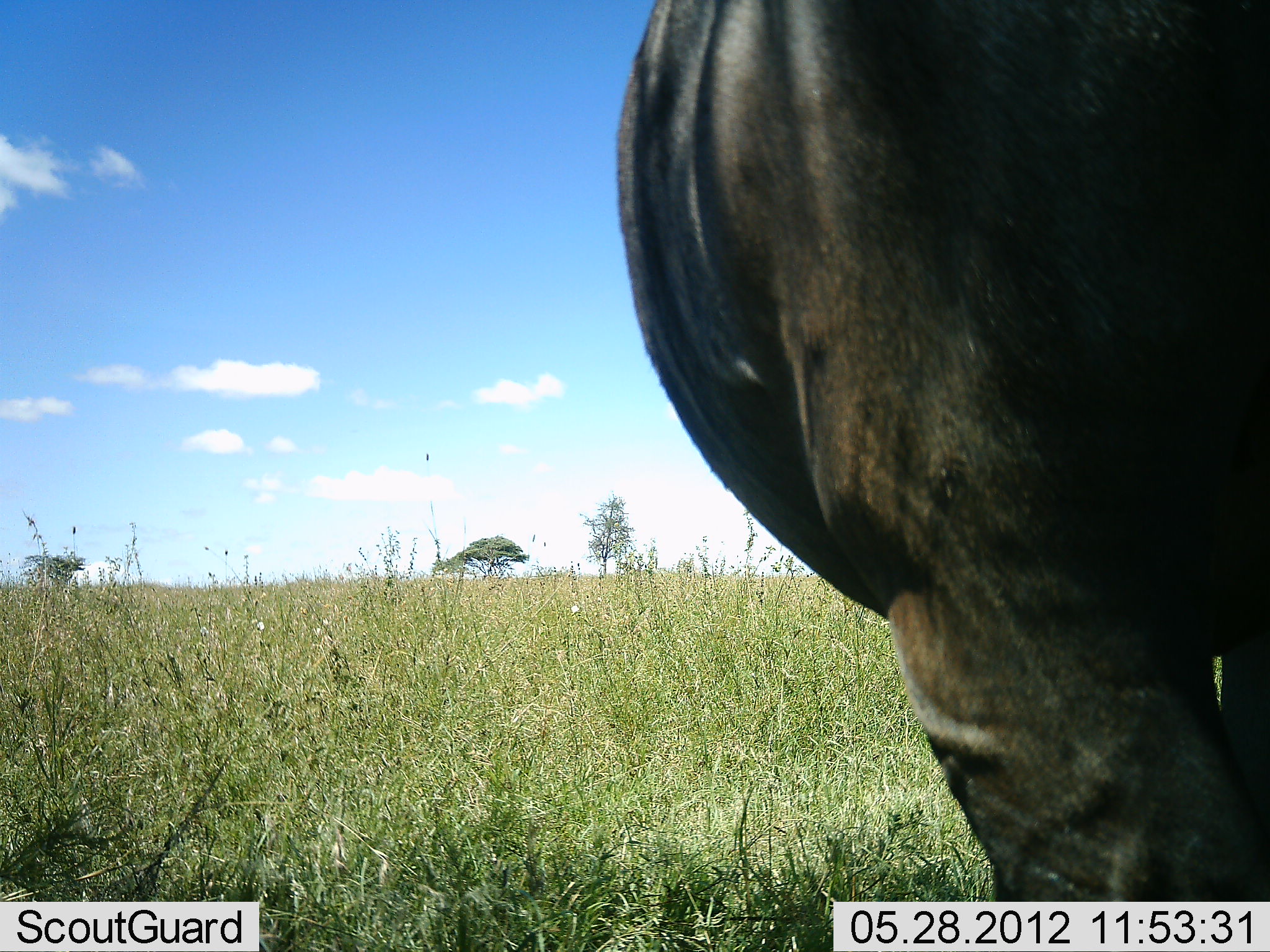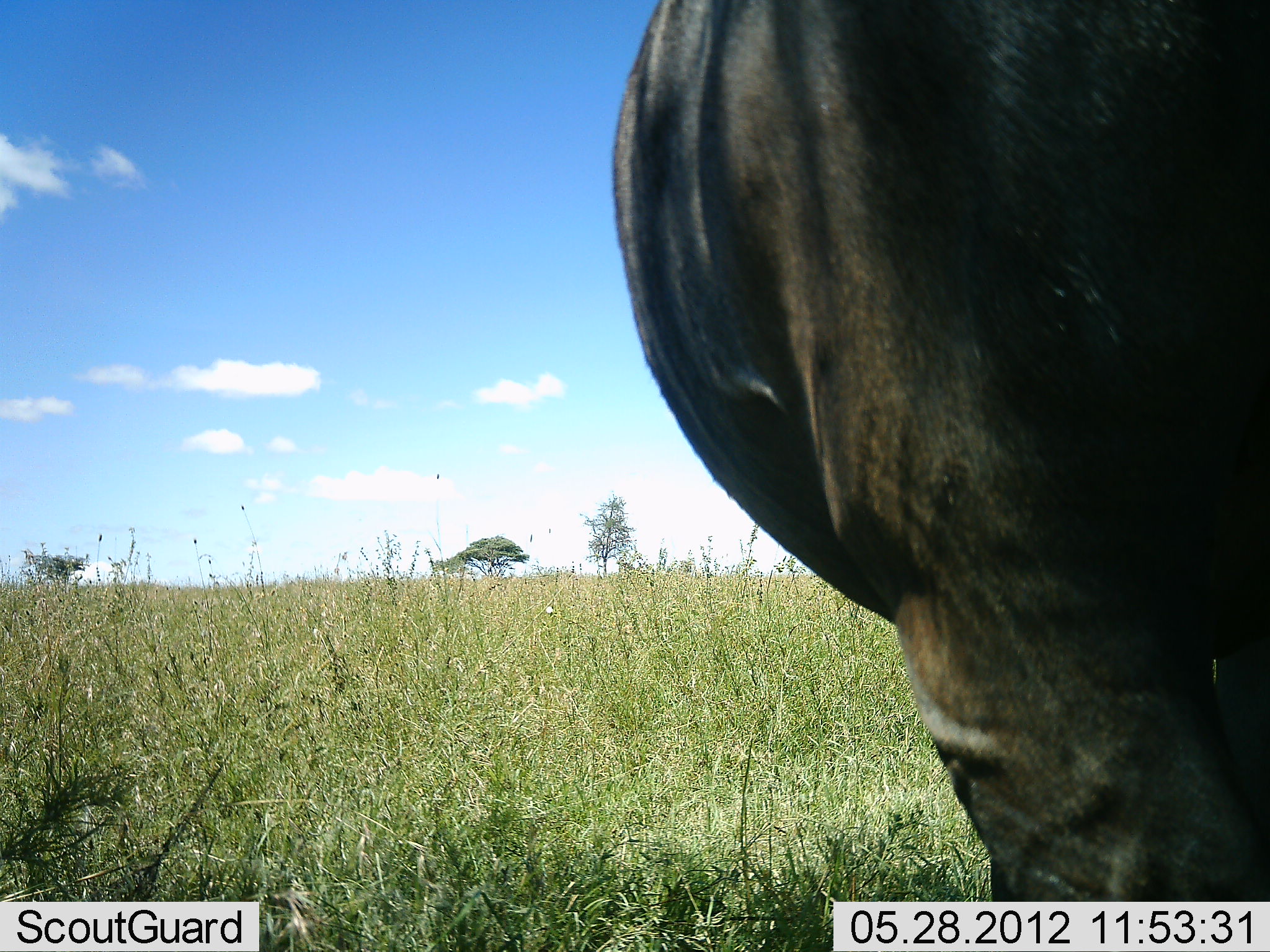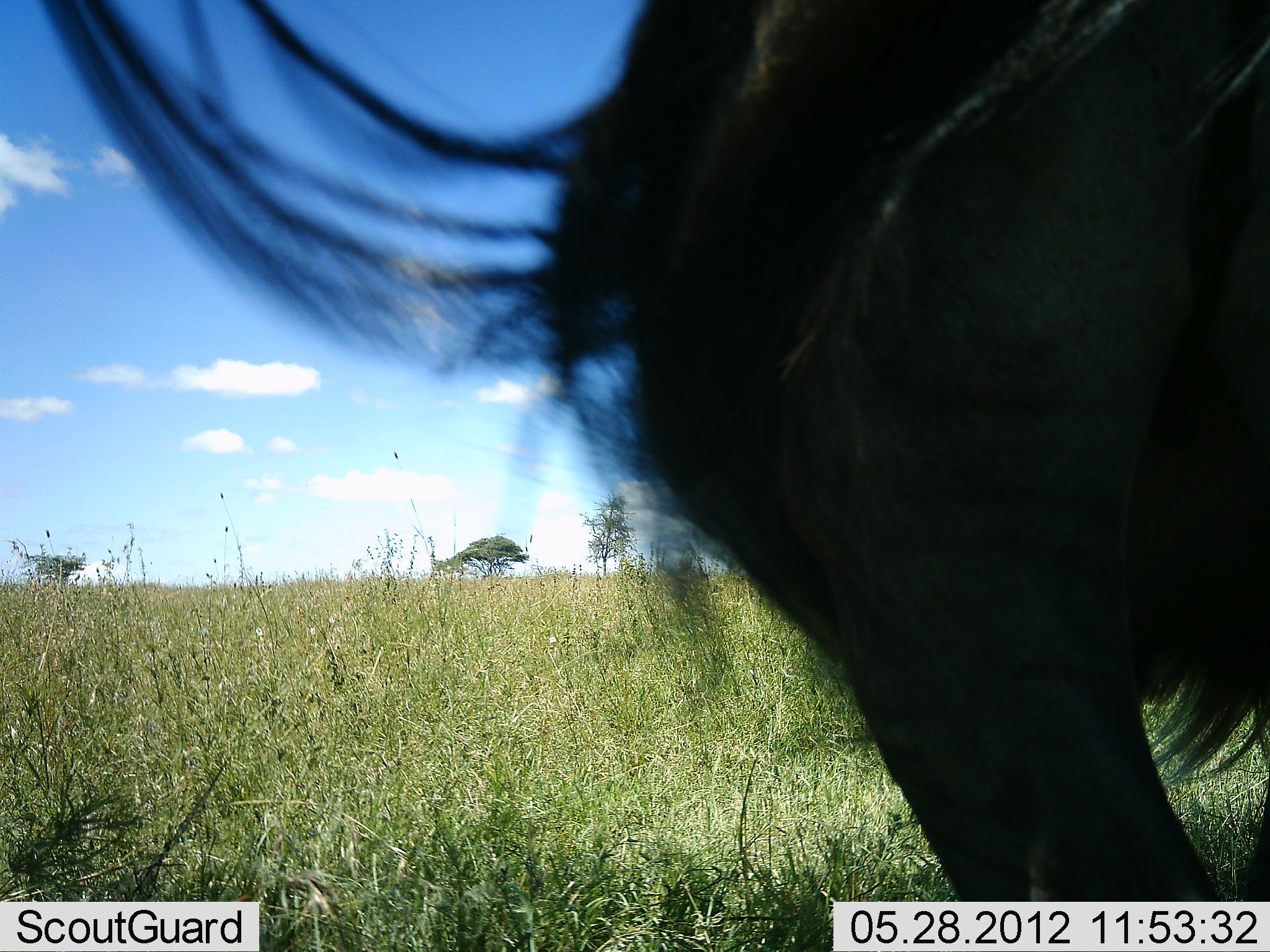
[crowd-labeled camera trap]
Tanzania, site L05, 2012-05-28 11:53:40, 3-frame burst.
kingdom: Animalia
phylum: Chordata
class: Mammalia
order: Artiodactyla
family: Bovidae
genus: Connochaetes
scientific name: Connochaetes taurinus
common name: blue wildebeest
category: wildebeest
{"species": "wildebeest (blue wildebeest) (Connochaetes taurinus)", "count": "1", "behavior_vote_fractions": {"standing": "100%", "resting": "0%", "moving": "0%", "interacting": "0%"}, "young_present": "0%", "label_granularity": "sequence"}